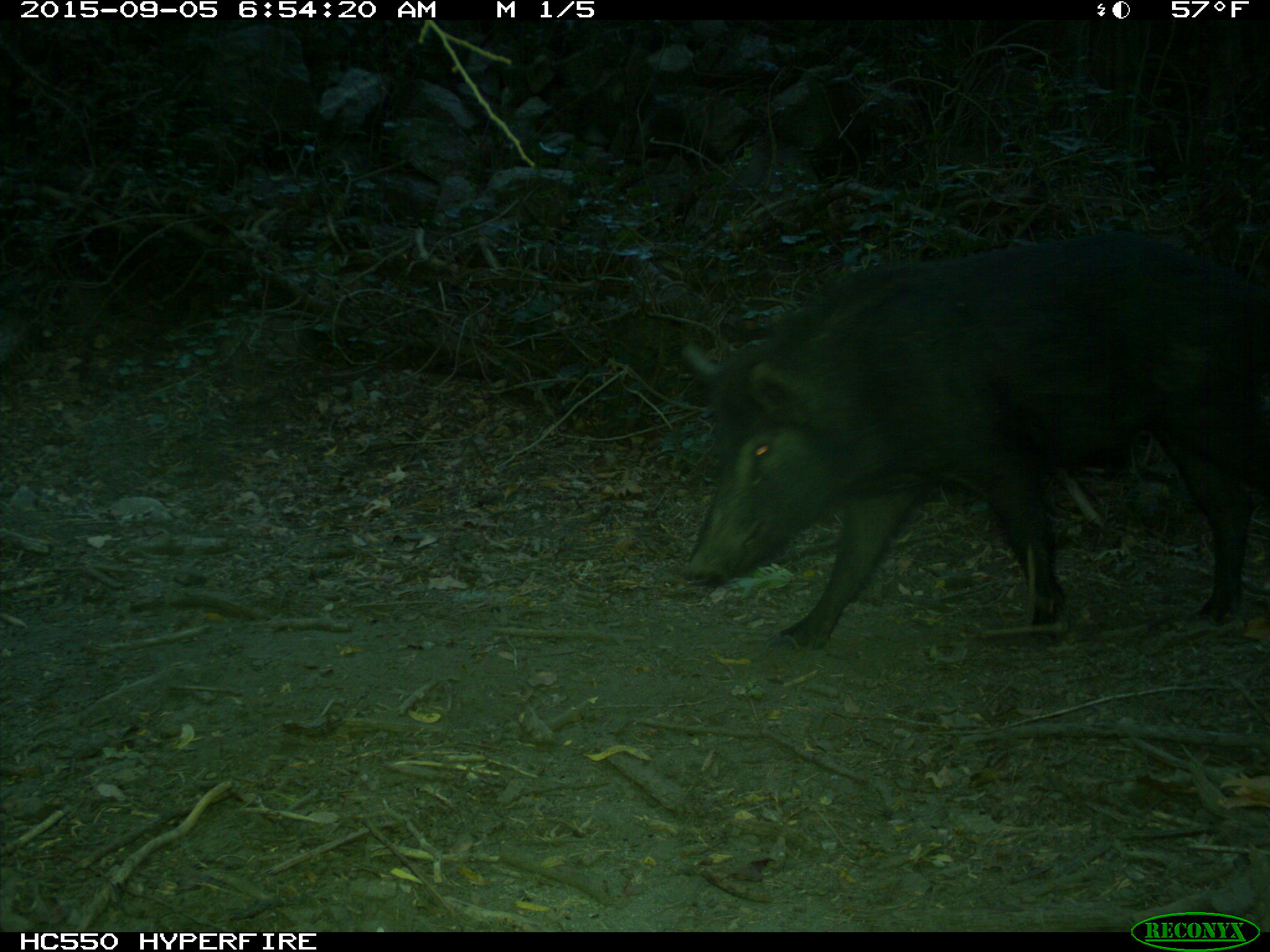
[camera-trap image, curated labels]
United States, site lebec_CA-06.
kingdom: Animalia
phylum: Chordata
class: Mammalia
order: Artiodactyla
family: Suidae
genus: Sus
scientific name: Sus scrofa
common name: wild boar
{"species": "Sus scrofa (wild boar)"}